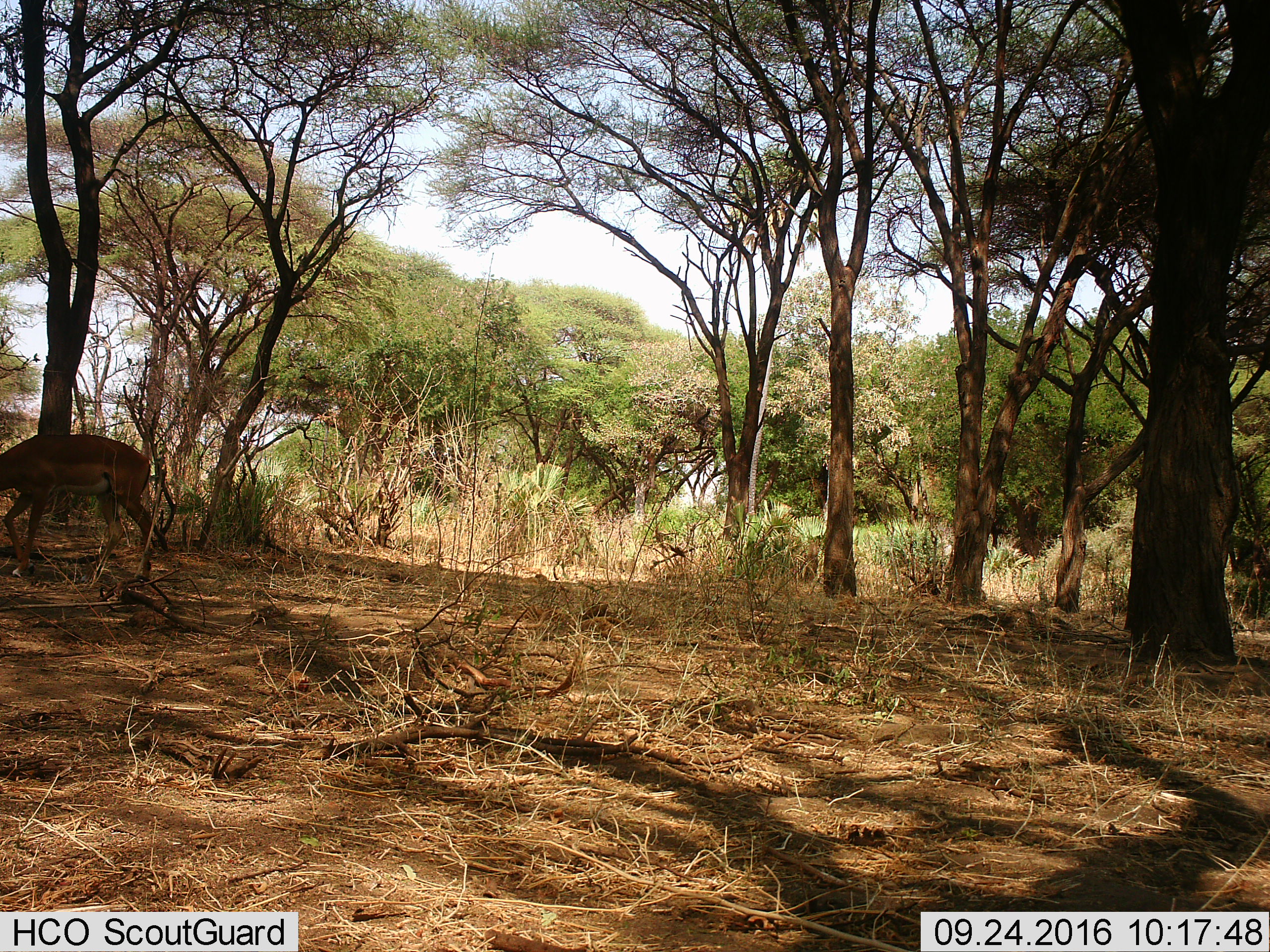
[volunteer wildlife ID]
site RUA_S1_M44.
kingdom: Animalia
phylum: Chordata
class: Mammalia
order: Artiodactyla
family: Bovidae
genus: Aepyceros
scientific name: Aepyceros melampus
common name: impala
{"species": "impala (Aepyceros melampus)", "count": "1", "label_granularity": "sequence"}